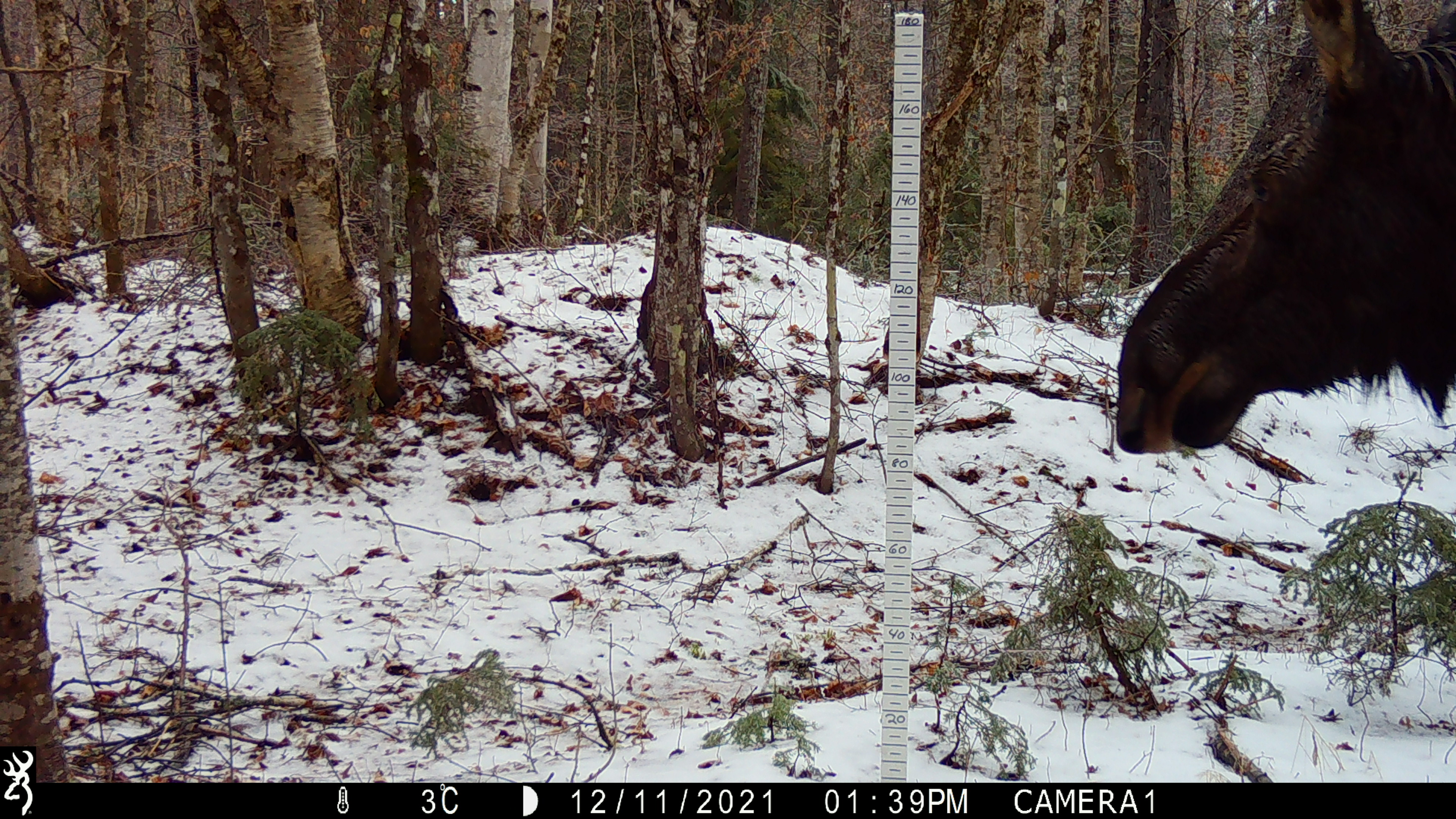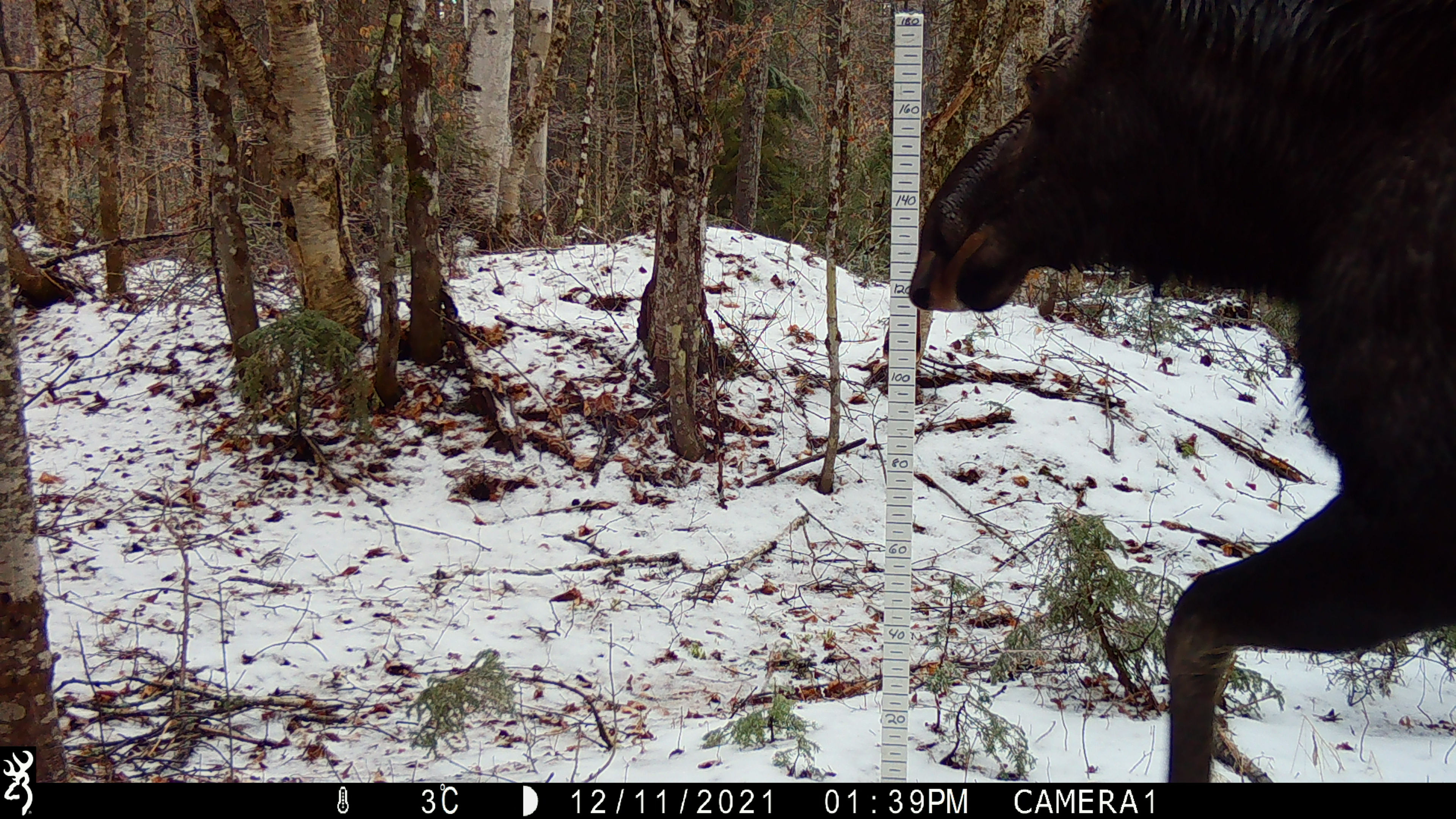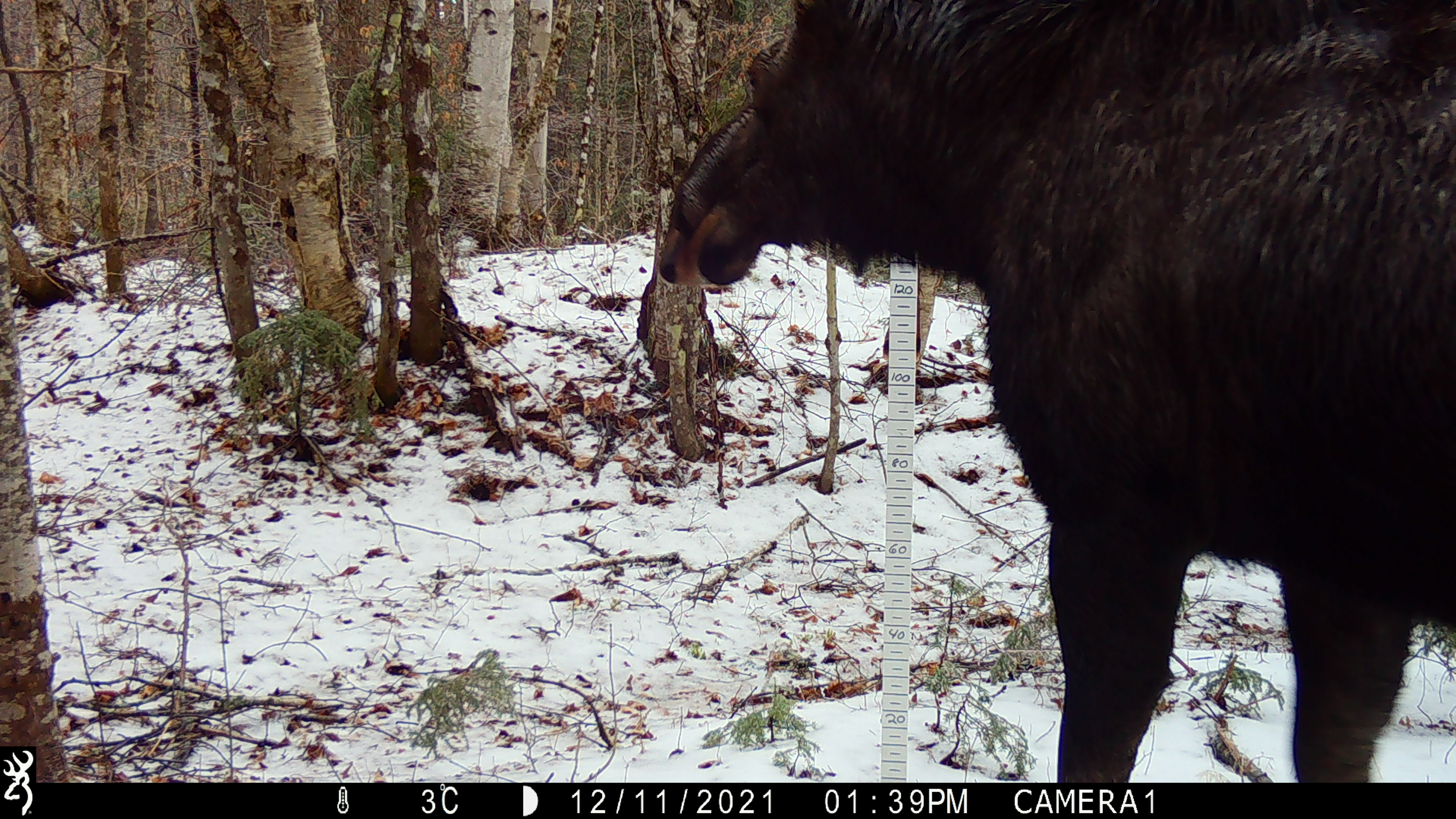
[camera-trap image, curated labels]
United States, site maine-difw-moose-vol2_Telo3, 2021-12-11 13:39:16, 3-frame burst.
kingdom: Animalia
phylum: Chordata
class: Mammalia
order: Artiodactyla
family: Cervidae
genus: Alces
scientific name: Alces alces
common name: moose